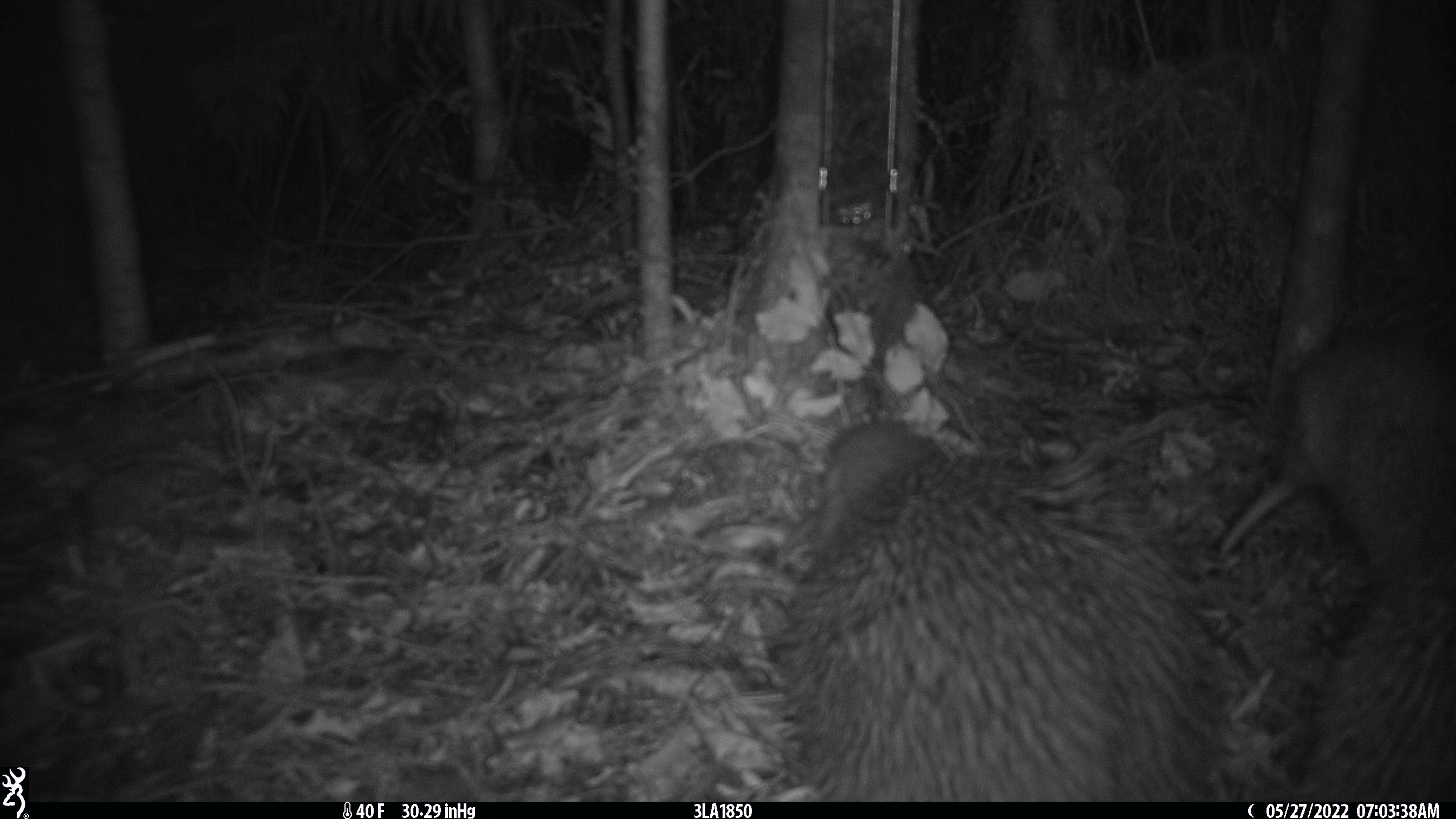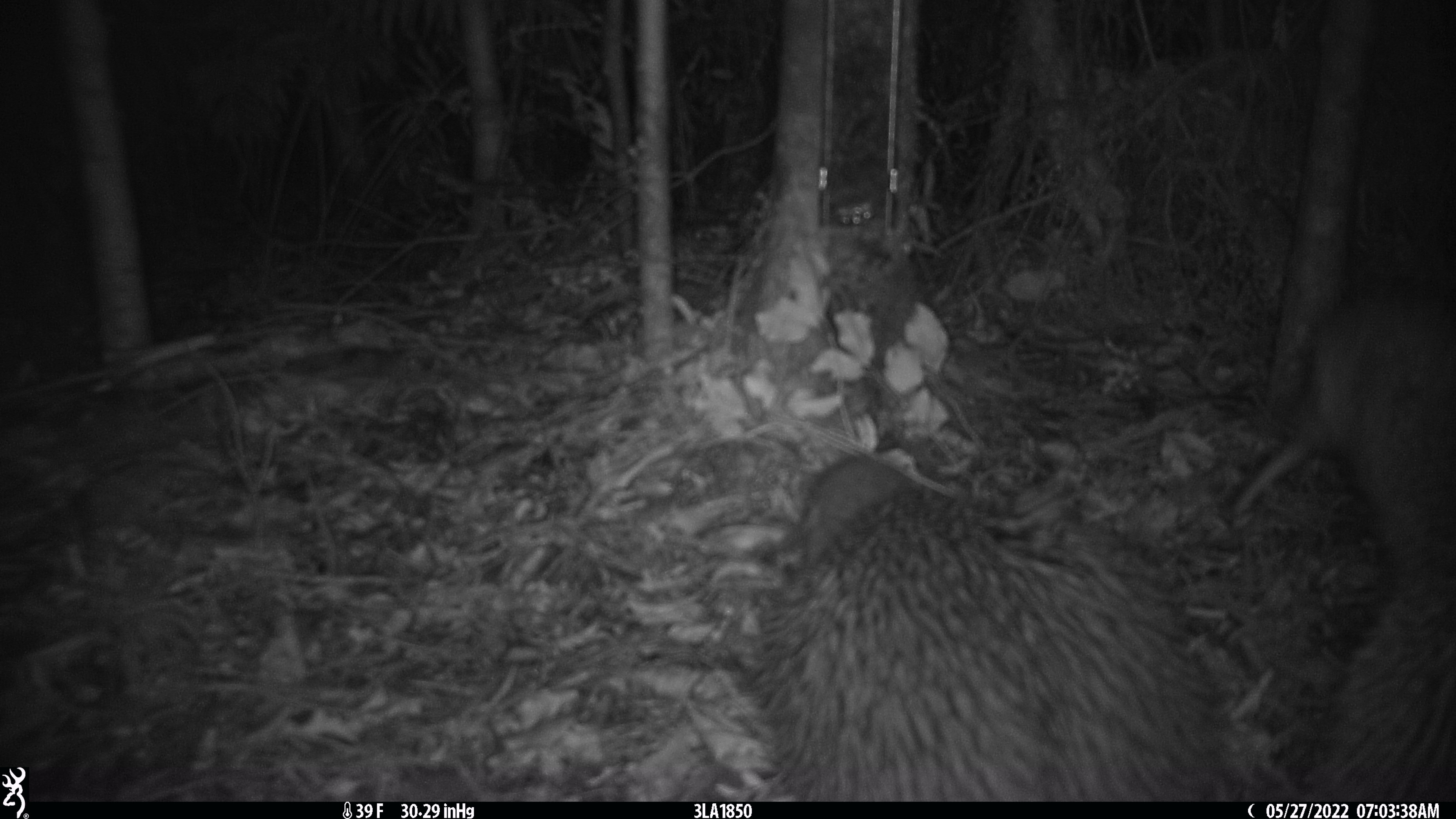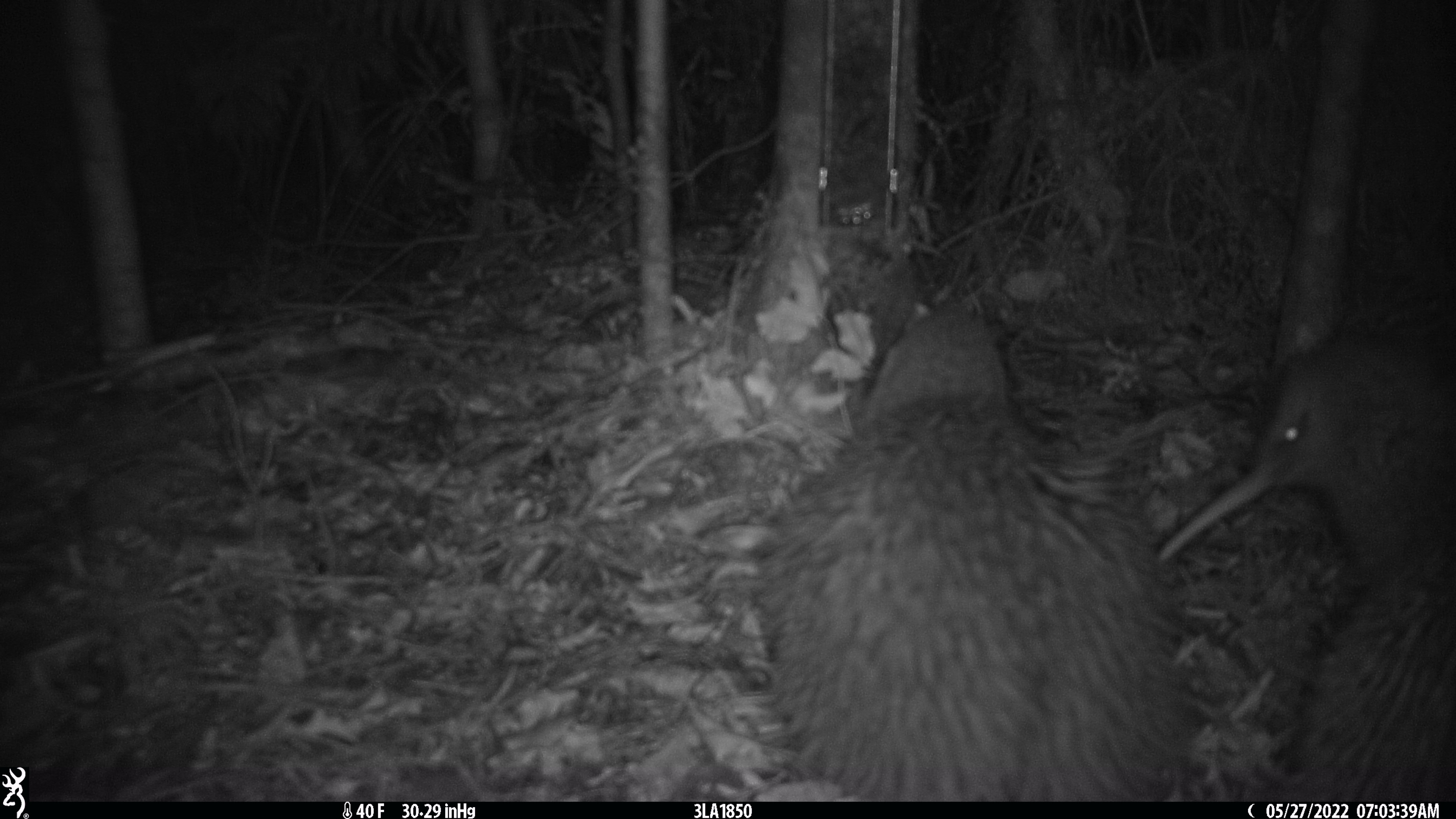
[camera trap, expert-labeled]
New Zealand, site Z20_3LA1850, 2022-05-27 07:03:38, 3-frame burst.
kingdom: Animalia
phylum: Chordata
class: Aves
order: Apterygiformes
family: Apterygidae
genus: Apteryx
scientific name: Apteryx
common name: kiwi